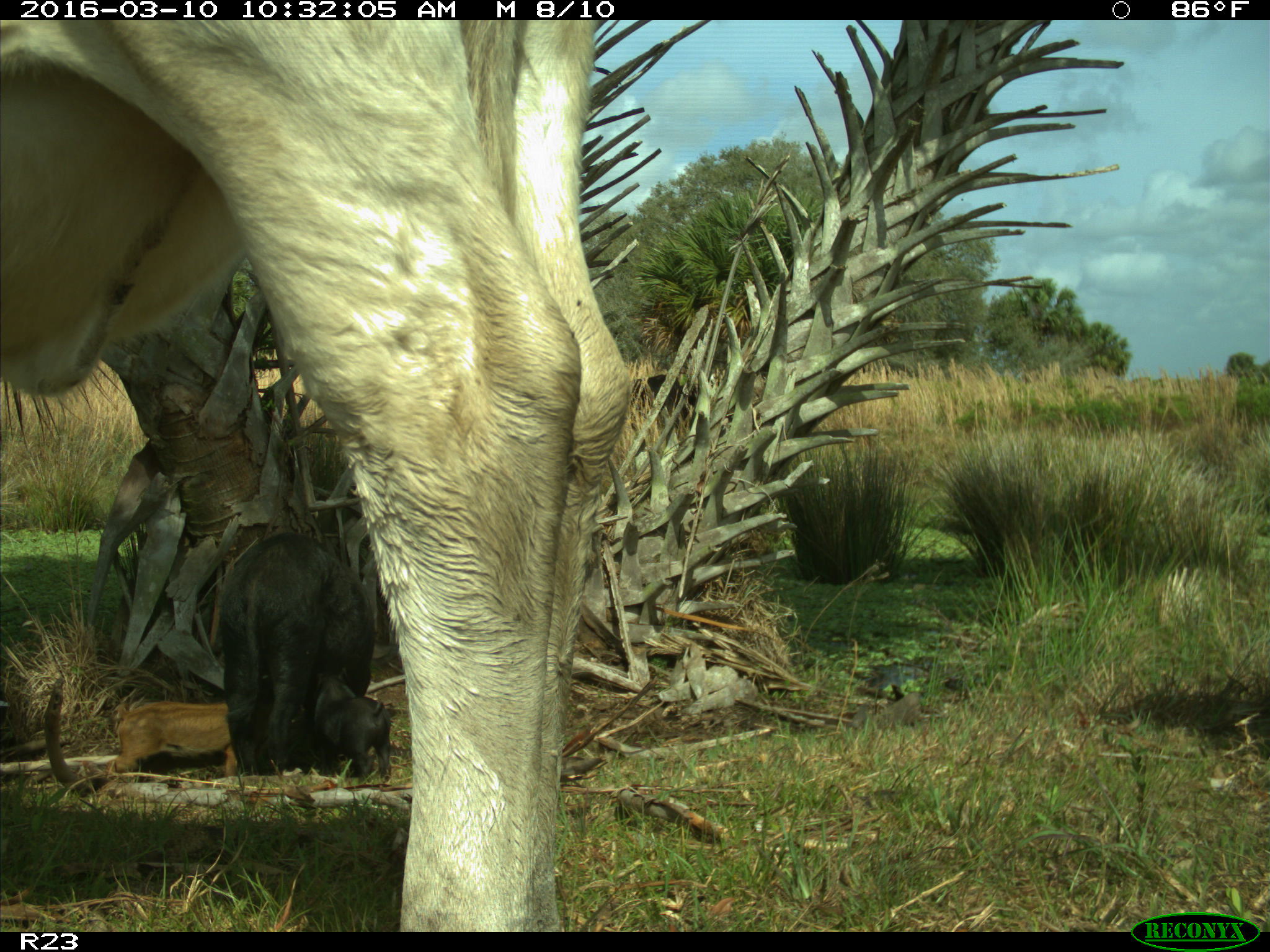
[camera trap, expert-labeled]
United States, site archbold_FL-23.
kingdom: Animalia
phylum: Chordata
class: Mammalia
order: Artiodactyla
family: Suidae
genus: Sus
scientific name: Sus scrofa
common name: wild boar